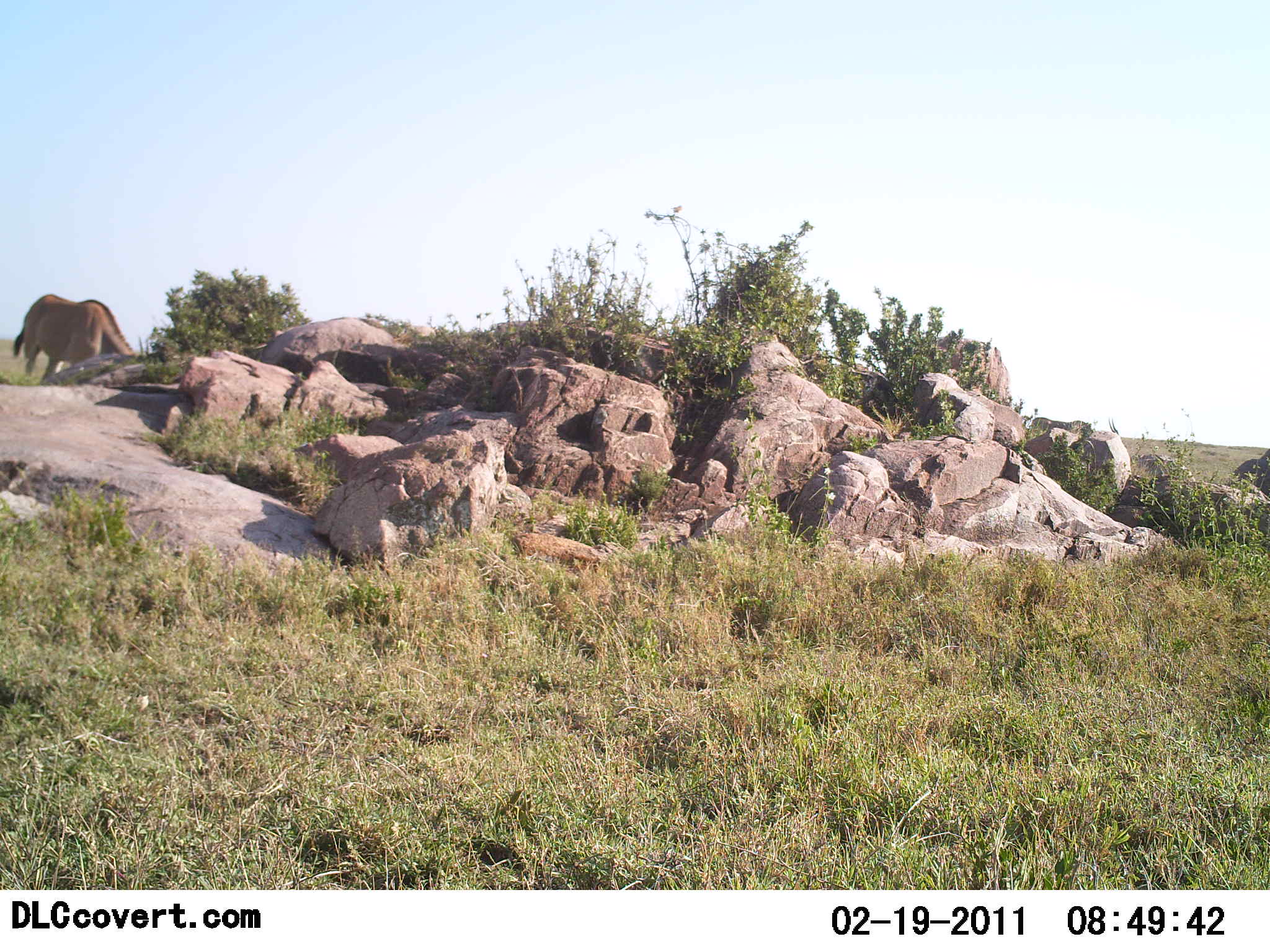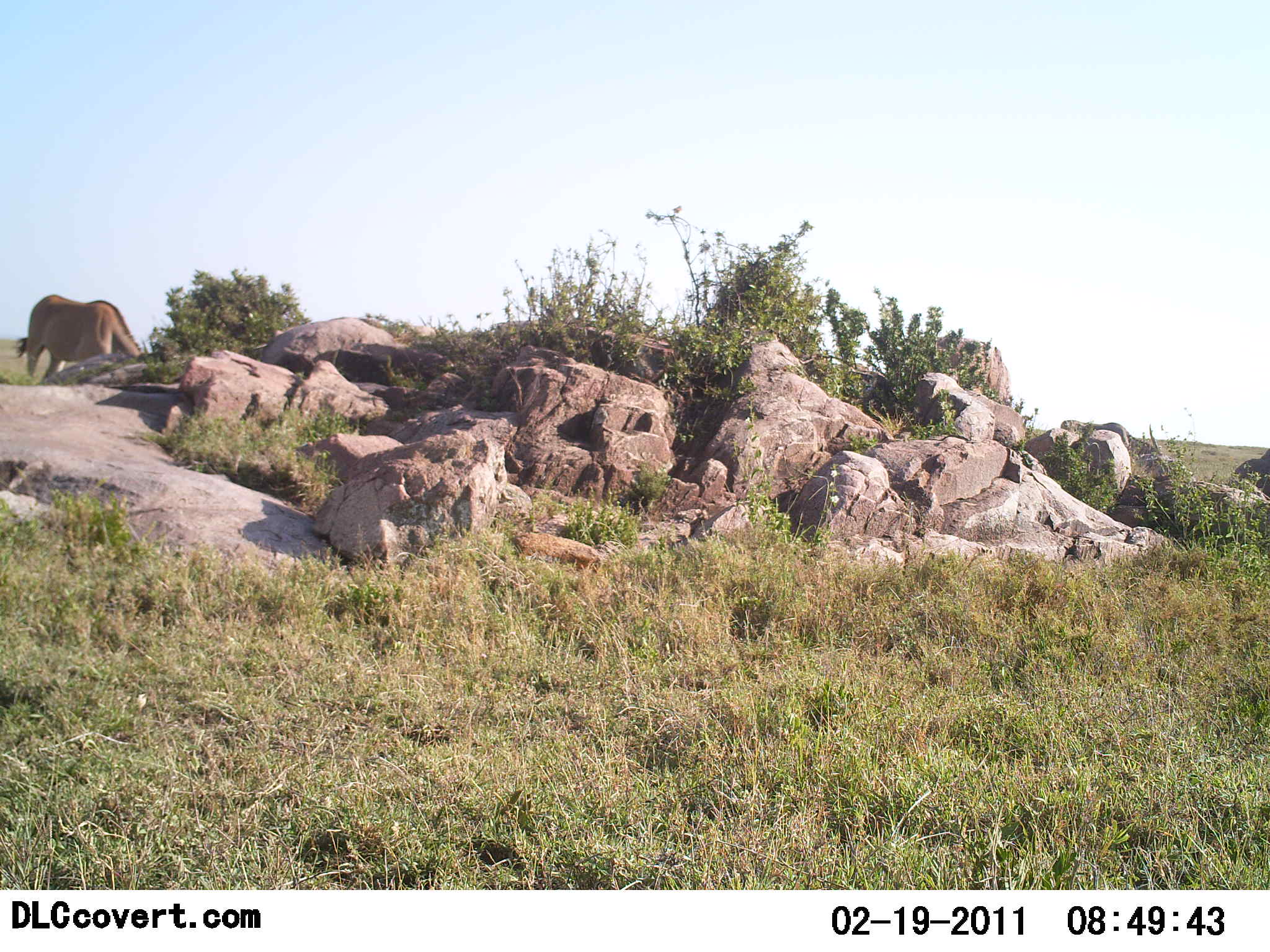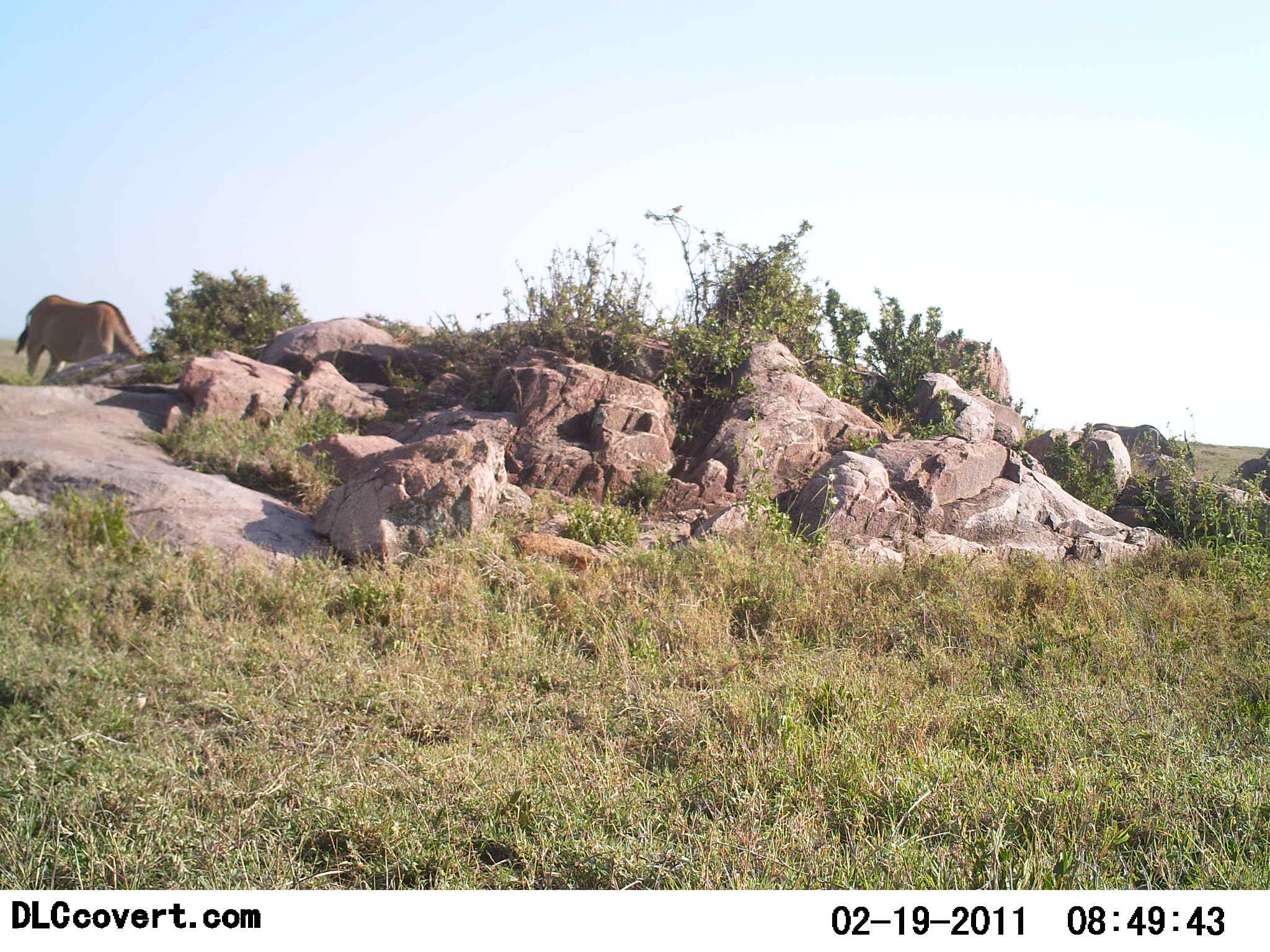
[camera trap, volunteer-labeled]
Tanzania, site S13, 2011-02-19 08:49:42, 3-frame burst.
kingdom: Animalia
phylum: Chordata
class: Mammalia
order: Artiodactyla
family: Bovidae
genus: Tragelaphus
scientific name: Tragelaphus oryx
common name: eland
Eland (Tragelaphus oryx), count 2. Behavior (volunteer vote fractions): standing 40%, resting 0%, moving 60%, interacting 0%. Young present (vote fraction): 0%. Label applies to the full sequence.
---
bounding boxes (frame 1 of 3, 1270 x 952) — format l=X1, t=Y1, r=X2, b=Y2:
animal: l=12, t=294, r=133, b=388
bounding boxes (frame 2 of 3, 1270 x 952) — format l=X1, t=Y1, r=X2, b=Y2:
animal: l=12, t=294, r=143, b=388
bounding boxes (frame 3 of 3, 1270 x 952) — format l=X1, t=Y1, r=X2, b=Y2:
animal: l=12, t=294, r=143, b=388